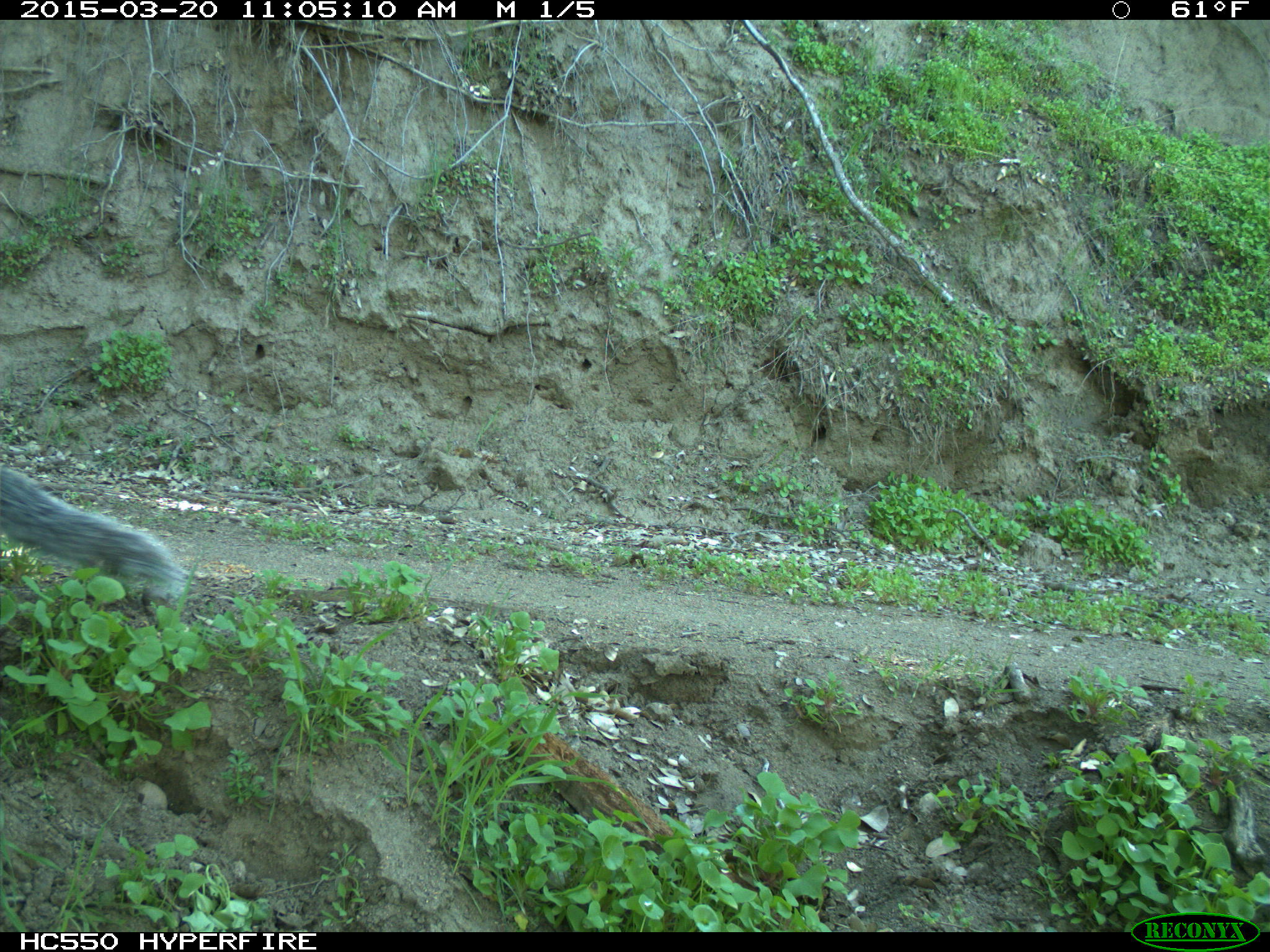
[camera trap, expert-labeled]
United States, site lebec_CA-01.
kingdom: Animalia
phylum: Chordata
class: Mammalia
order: Rodentia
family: Sciuridae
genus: Sciurus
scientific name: Sciurus carolinensis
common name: eastern gray squirrel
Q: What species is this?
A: Sciurus carolinensis (eastern gray squirrel).